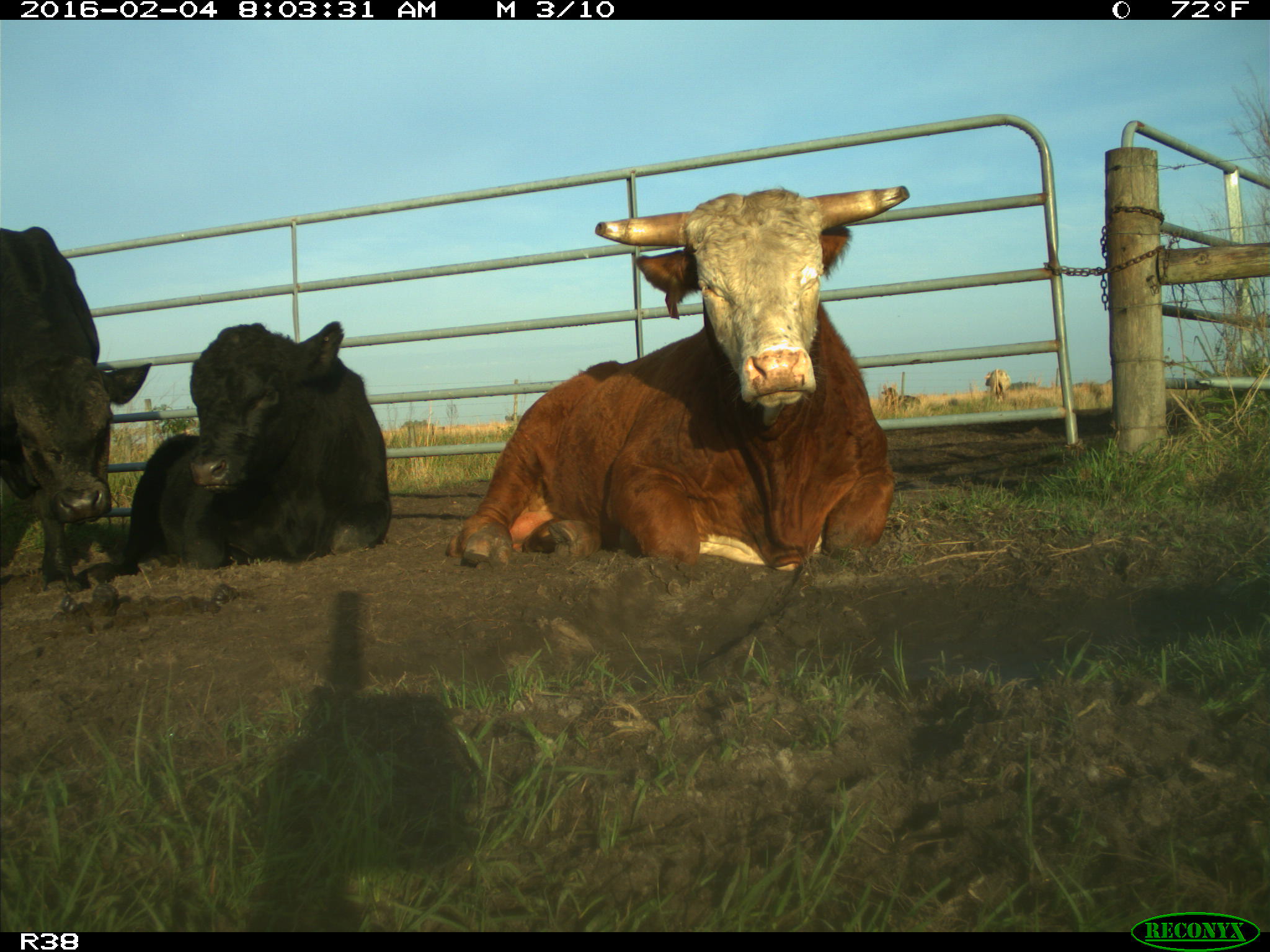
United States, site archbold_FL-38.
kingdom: Animalia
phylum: Chordata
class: Mammalia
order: Artiodactyla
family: Bovidae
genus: Bos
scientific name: Bos taurus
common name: domestic cow